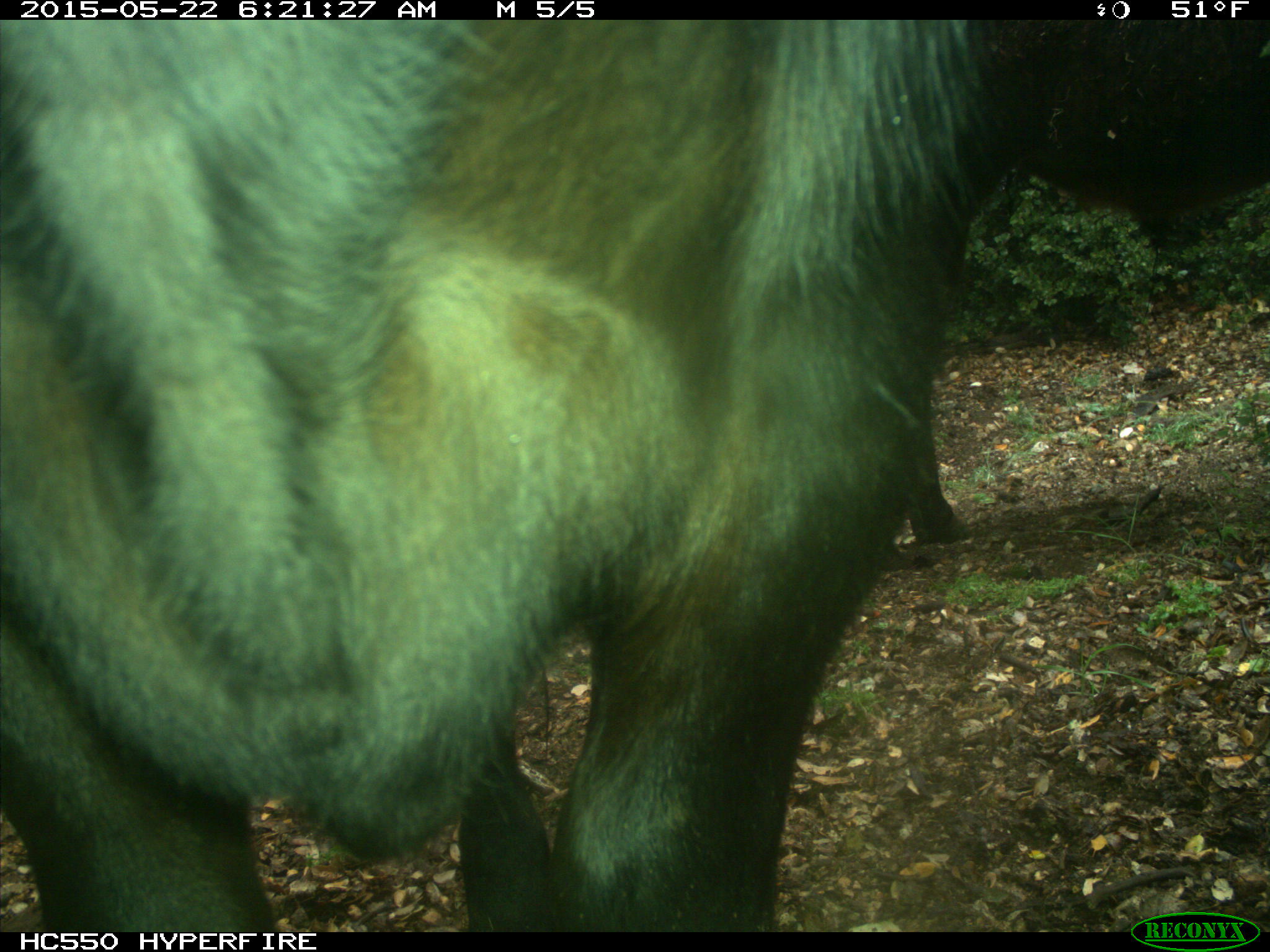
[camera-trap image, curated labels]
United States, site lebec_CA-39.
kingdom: Animalia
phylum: Chordata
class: Mammalia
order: Artiodactyla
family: Bovidae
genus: Bos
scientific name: Bos taurus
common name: domestic cow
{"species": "Bos taurus (domestic cow)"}